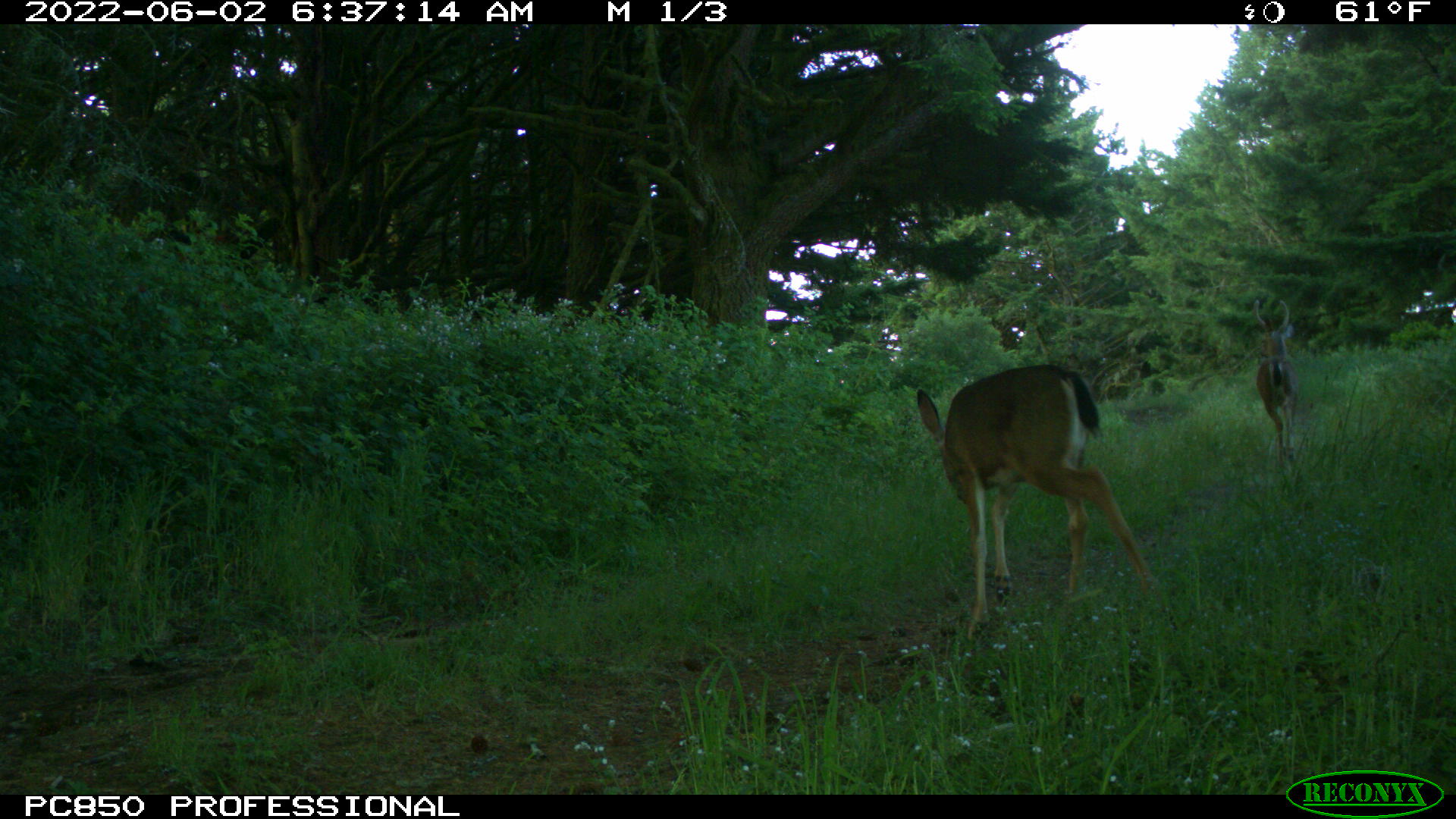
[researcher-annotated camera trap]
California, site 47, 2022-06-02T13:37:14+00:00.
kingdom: Animalia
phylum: Chordata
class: Mammalia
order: Artiodactyla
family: Cervidae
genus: Odocoileus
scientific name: Odocoileus hemionus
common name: mule deer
Mule deer (Odocoileus hemionus).